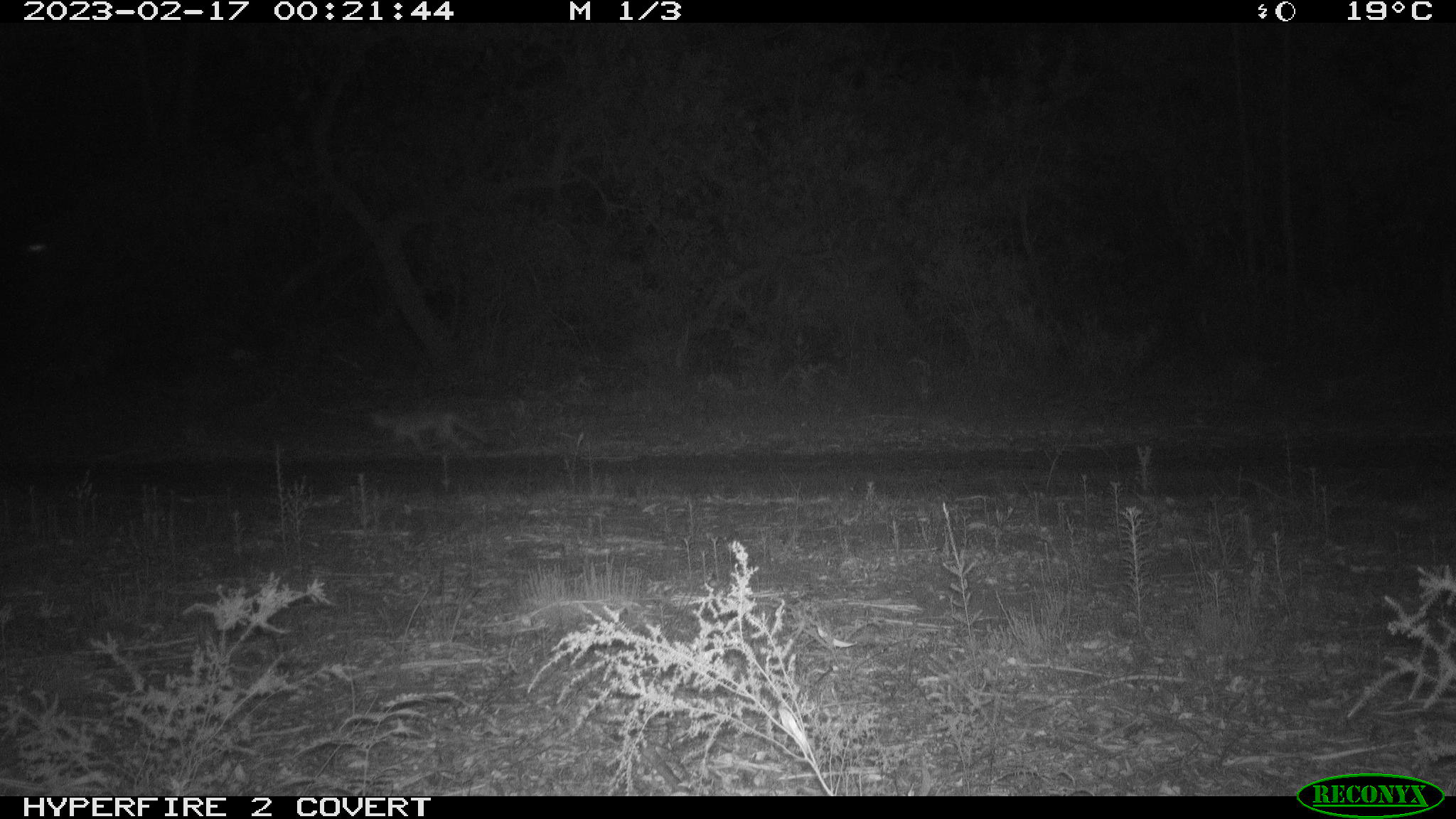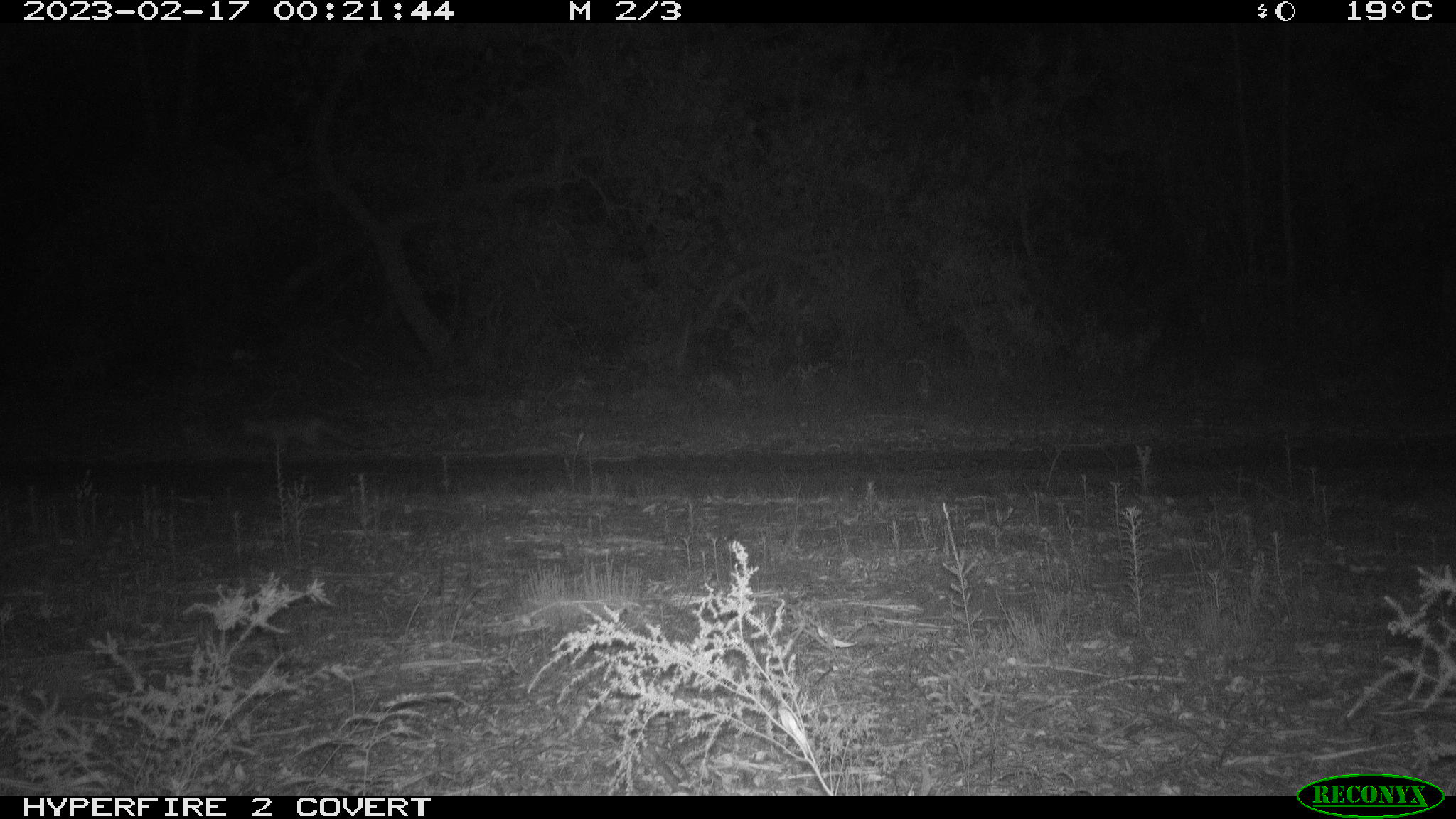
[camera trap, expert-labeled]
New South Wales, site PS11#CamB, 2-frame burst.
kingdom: Animalia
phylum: Chordata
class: Mammalia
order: Carnivora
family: Canidae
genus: Vulpes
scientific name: Vulpes vulpes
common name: red fox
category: fox